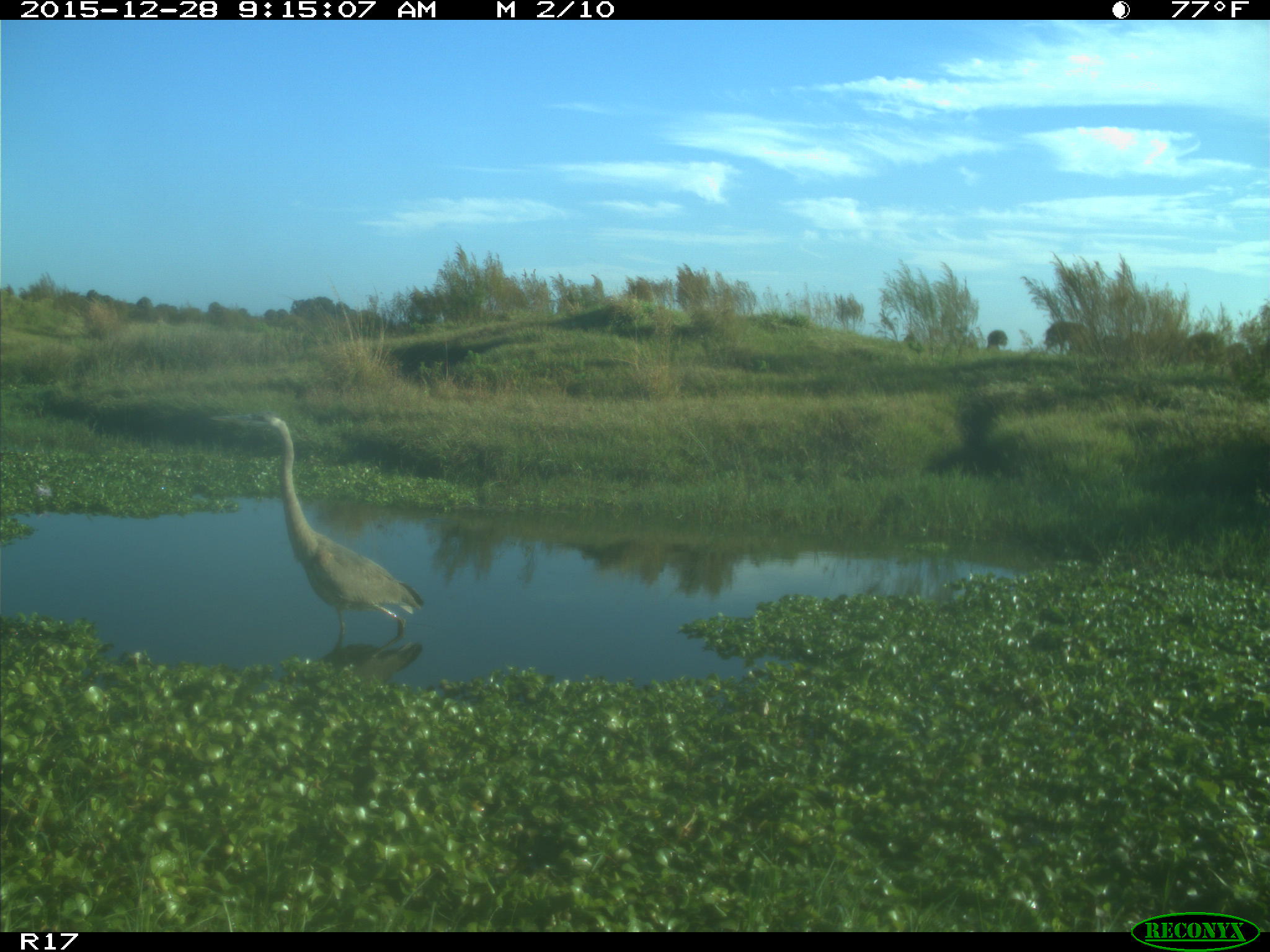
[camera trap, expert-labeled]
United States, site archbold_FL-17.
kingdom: Animalia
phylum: Chordata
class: Aves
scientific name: Aves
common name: birds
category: unidentified bird